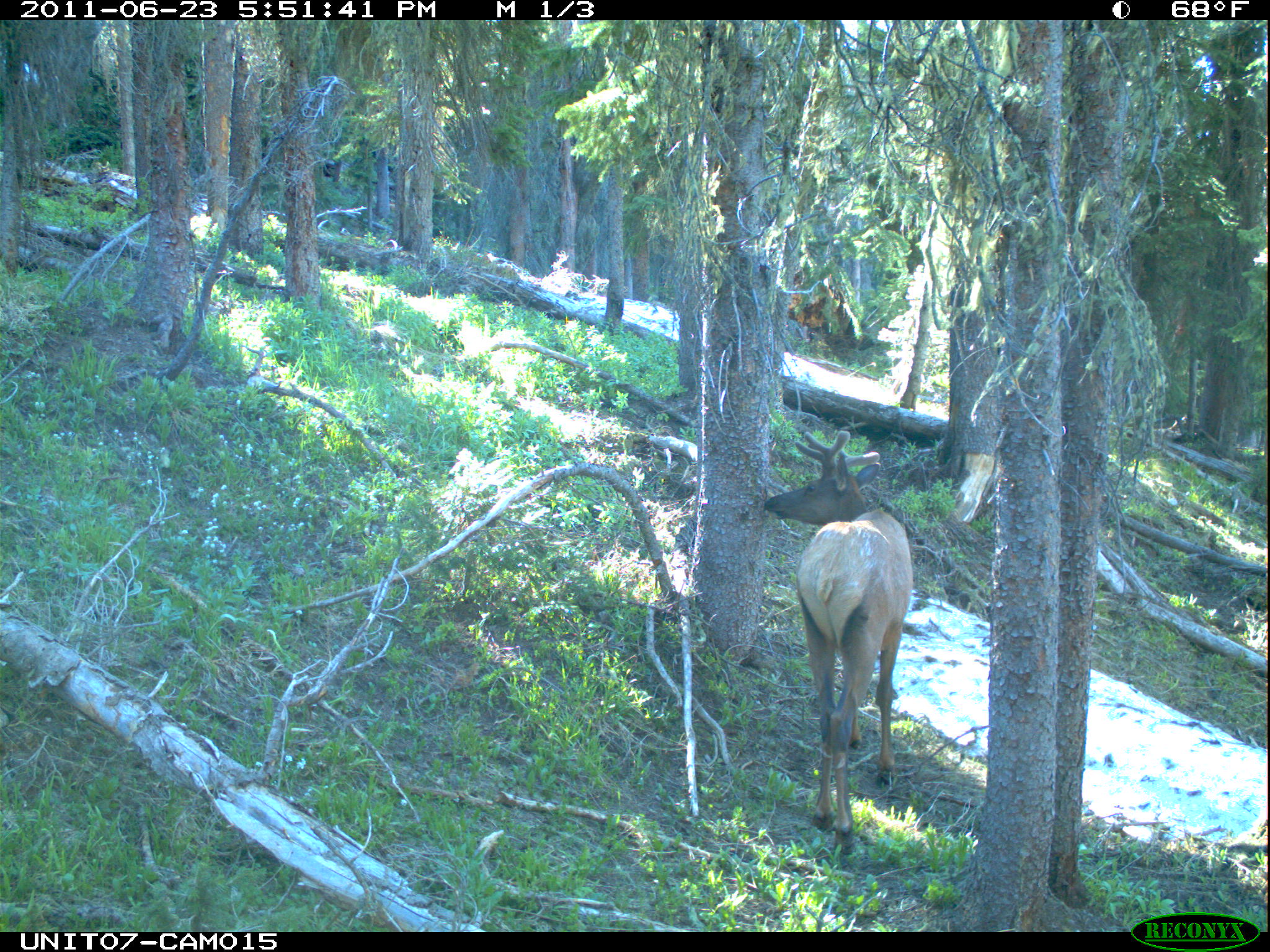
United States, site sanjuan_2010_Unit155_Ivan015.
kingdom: Animalia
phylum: Chordata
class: Mammalia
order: Artiodactyla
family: Cervidae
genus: Cervus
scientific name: Cervus elaphus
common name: red deer